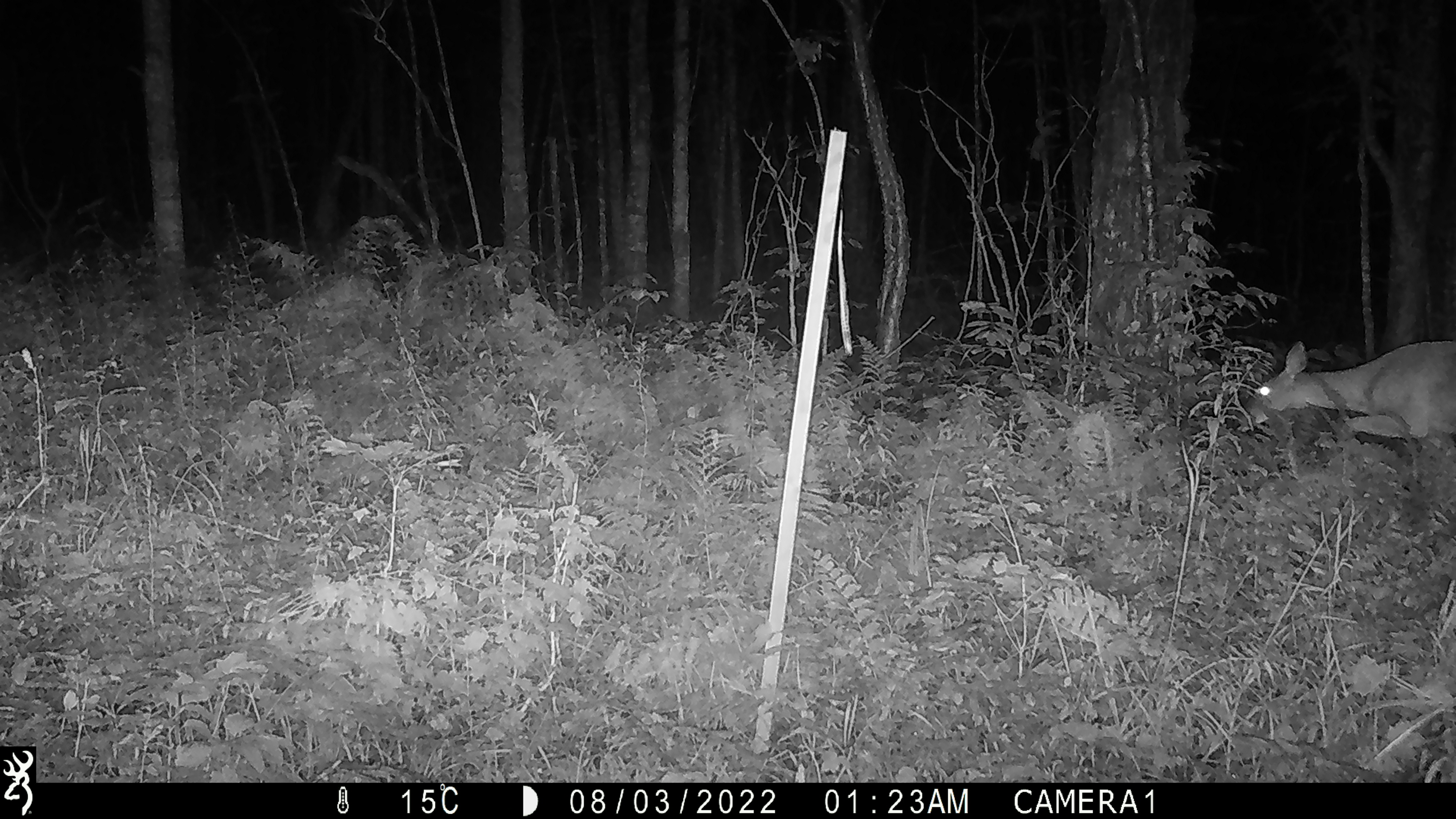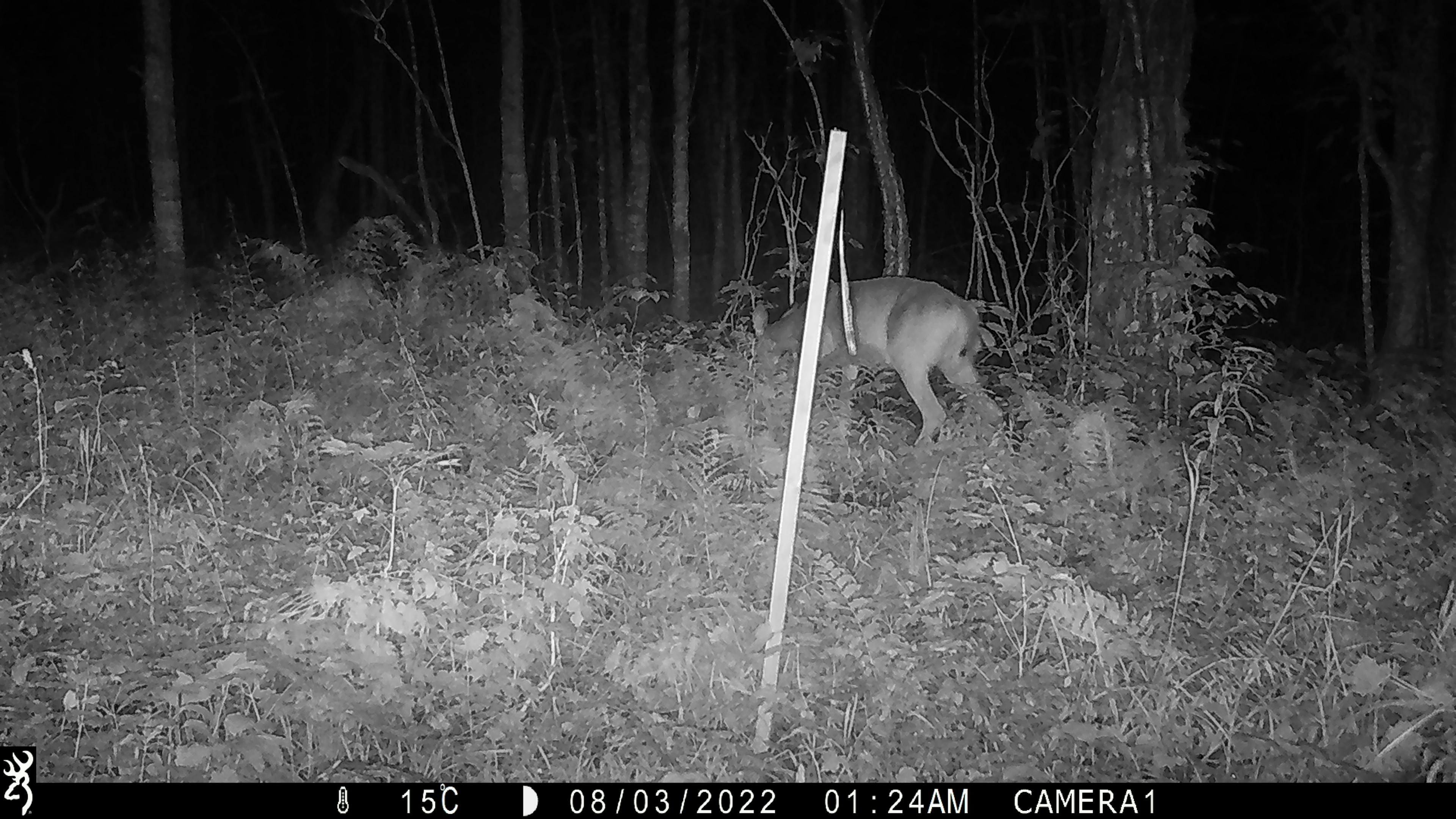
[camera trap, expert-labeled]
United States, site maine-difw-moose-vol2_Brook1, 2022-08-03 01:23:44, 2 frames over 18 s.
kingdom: Animalia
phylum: Chordata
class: Mammalia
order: Artiodactyla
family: Cervidae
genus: Odocoileus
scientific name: Odocoileus virginianus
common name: white-tailed deer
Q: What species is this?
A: White-tailed deer (Odocoileus virginianus).